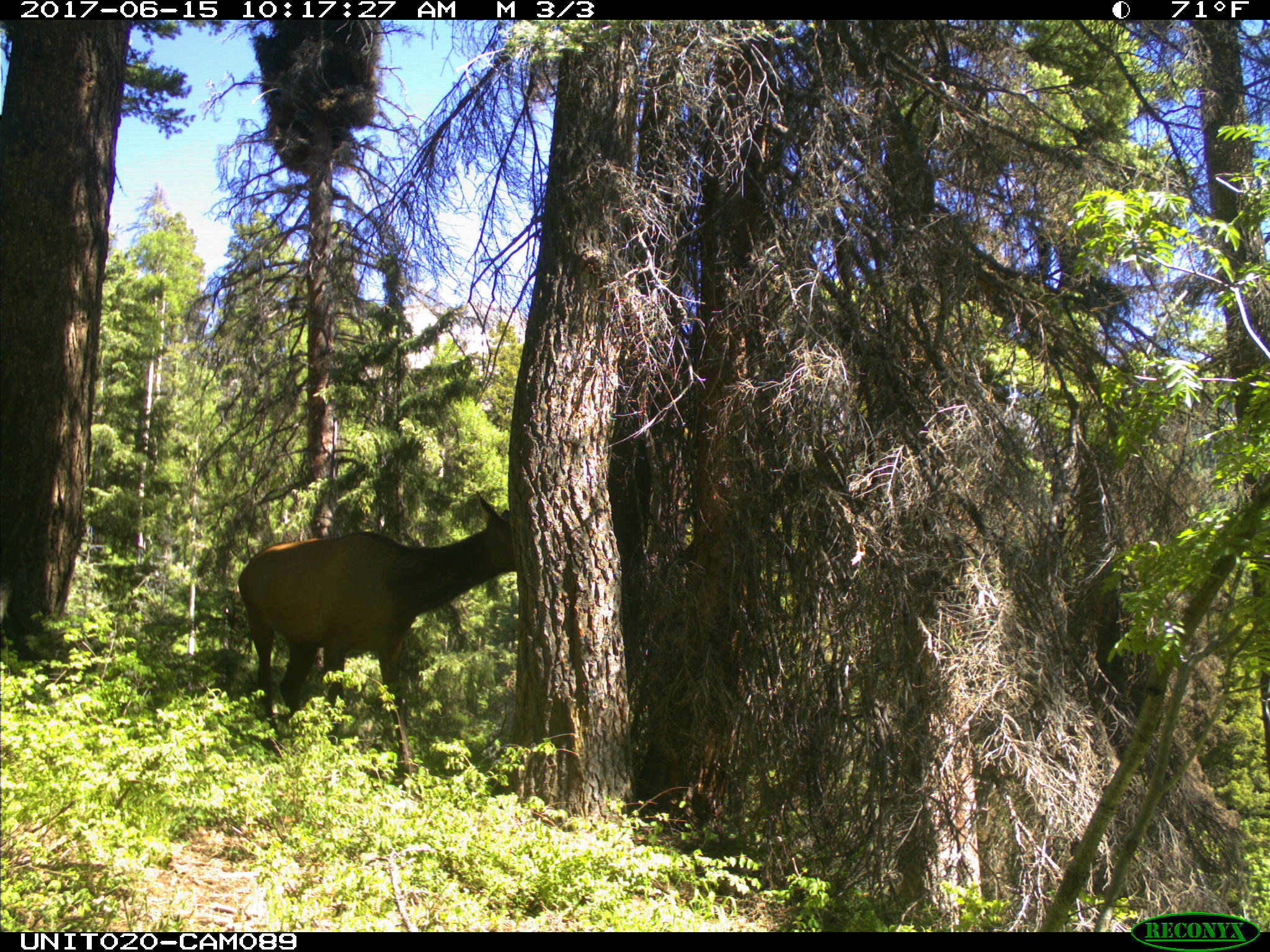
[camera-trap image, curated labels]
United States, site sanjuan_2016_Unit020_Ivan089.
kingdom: Animalia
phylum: Chordata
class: Mammalia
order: Artiodactyla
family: Cervidae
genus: Cervus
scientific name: Cervus elaphus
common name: red deer